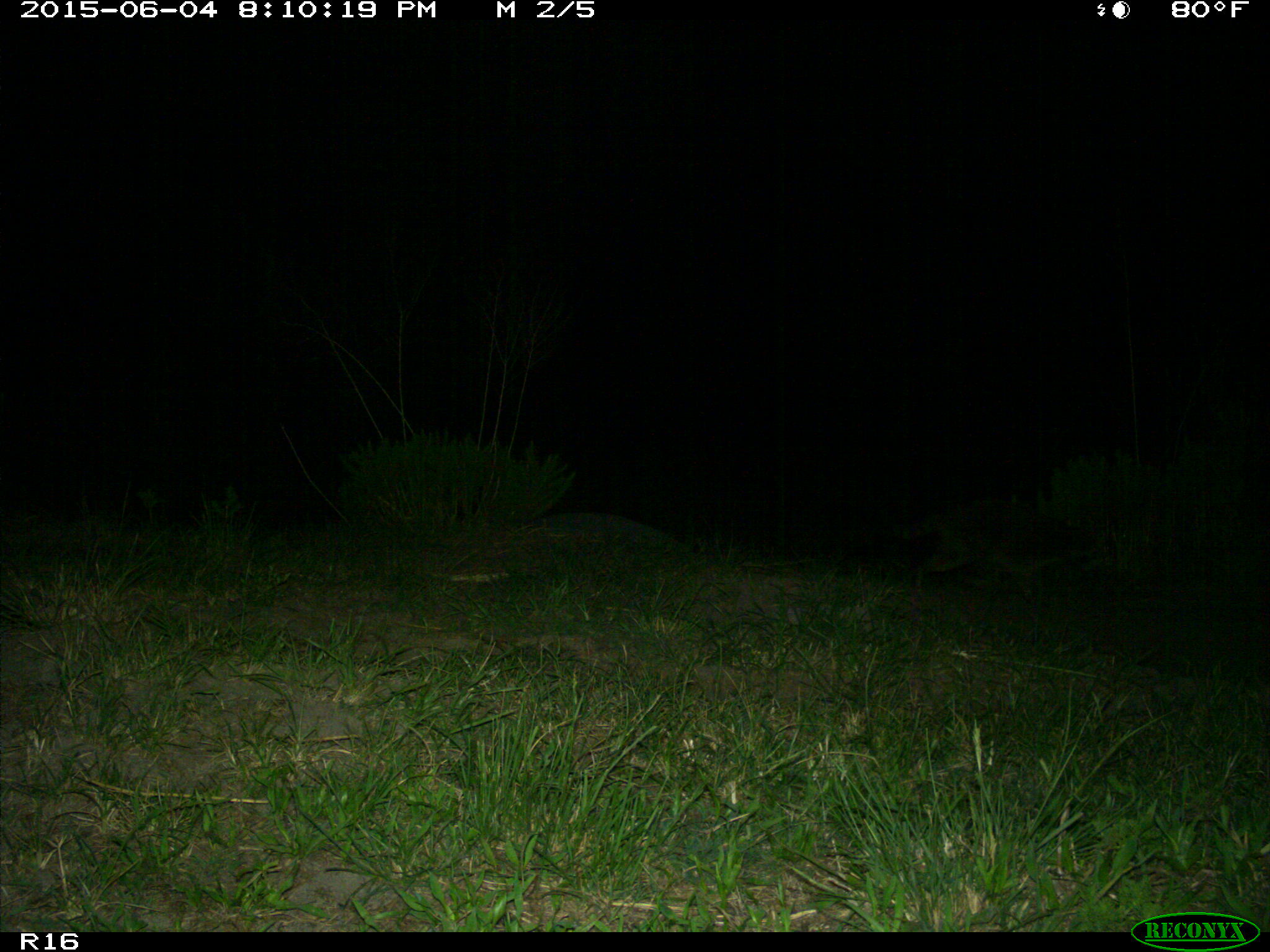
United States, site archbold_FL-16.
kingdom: Animalia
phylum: Chordata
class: Mammalia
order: Carnivora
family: Procyonidae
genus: Procyon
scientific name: Procyon lotor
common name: common raccoon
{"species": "Procyon lotor (common raccoon)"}